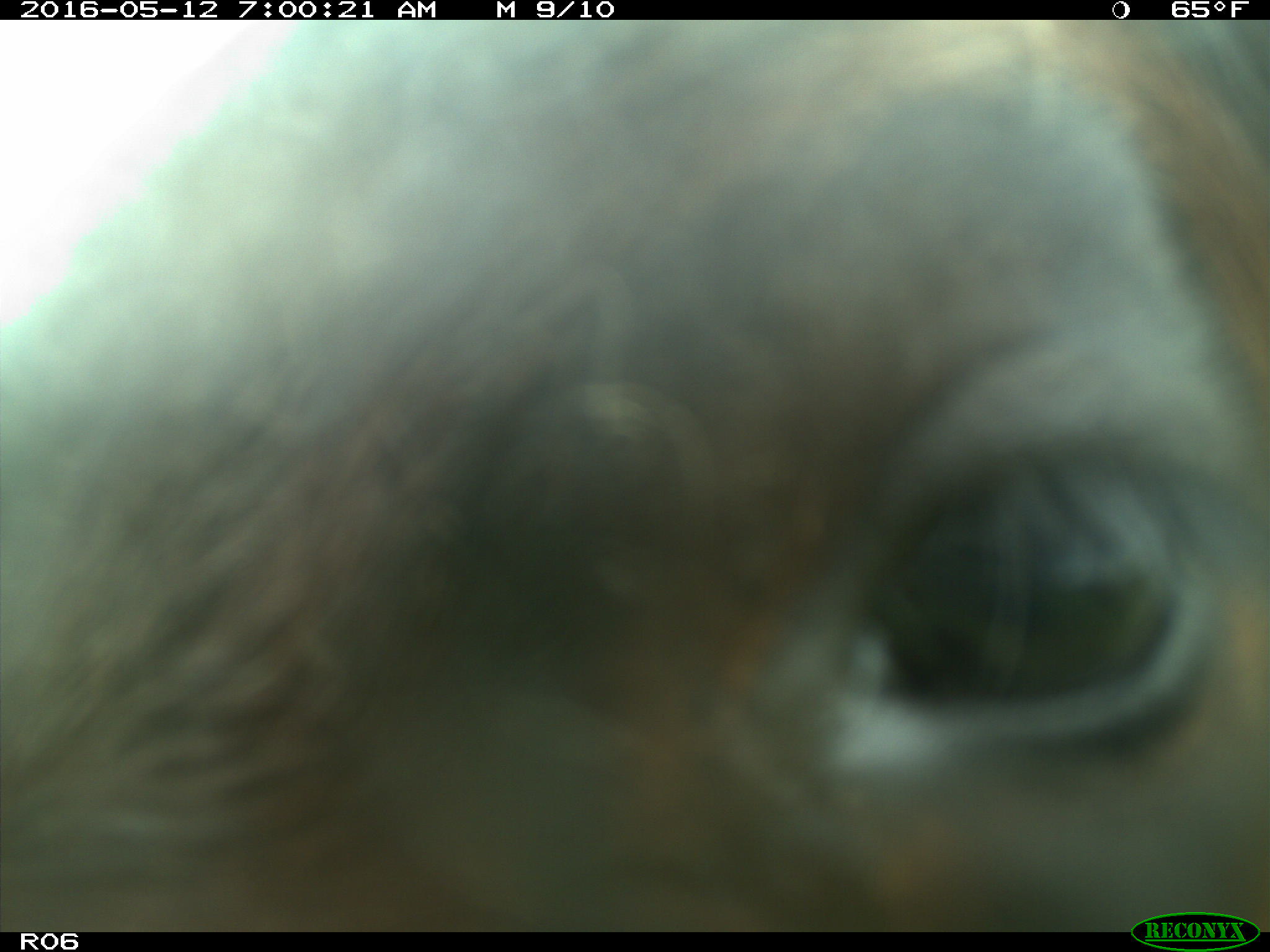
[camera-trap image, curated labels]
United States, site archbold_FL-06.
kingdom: Animalia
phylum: Chordata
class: Mammalia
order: Artiodactyla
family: Bovidae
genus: Bos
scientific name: Bos taurus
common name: domestic cow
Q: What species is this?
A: Bos taurus (domestic cow).